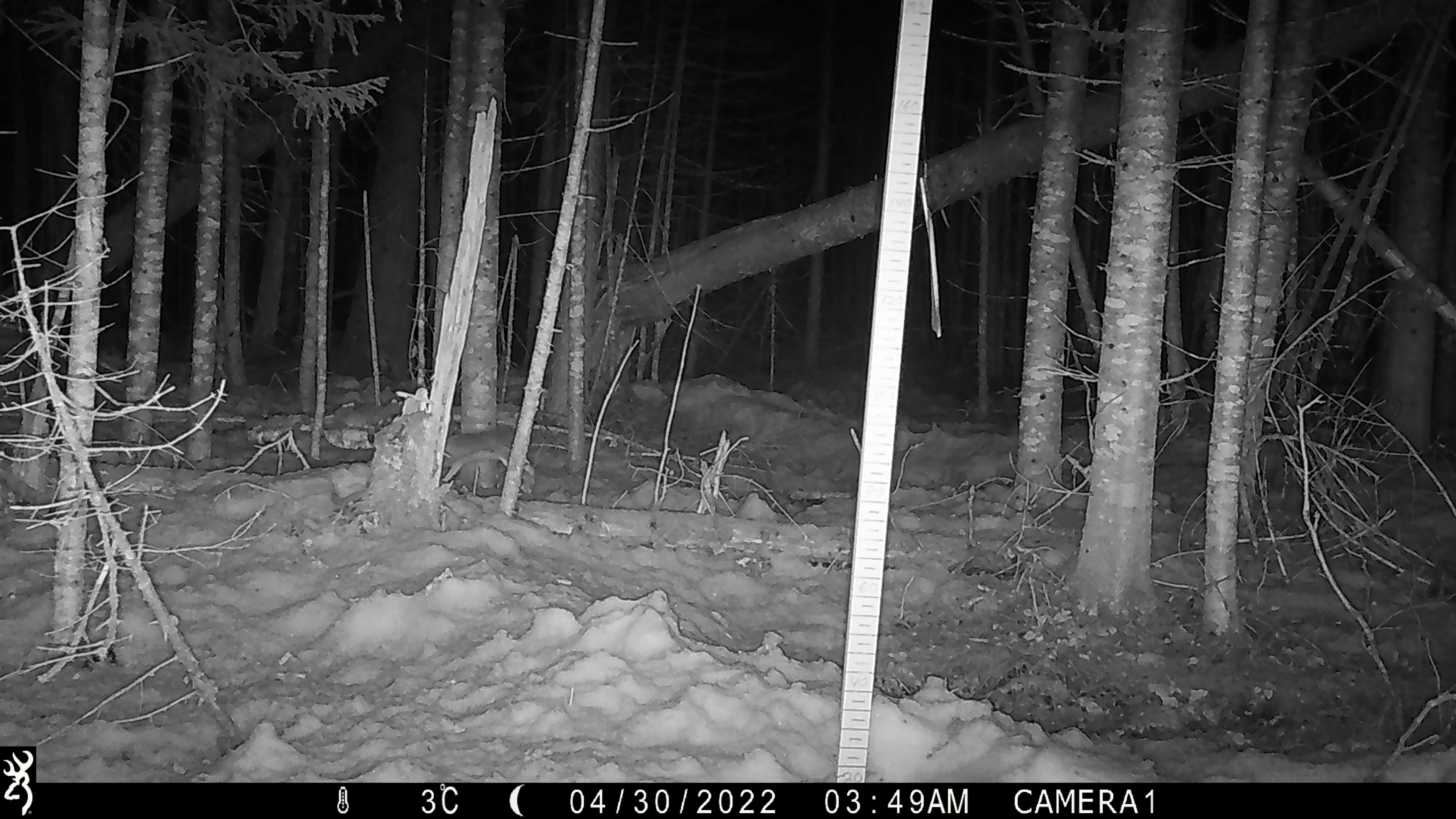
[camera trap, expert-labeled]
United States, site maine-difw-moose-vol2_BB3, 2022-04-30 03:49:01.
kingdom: Animalia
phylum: Chordata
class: Mammalia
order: Lagomorpha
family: Leporidae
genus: Lepus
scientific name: Lepus americanus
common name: snowshoe hare